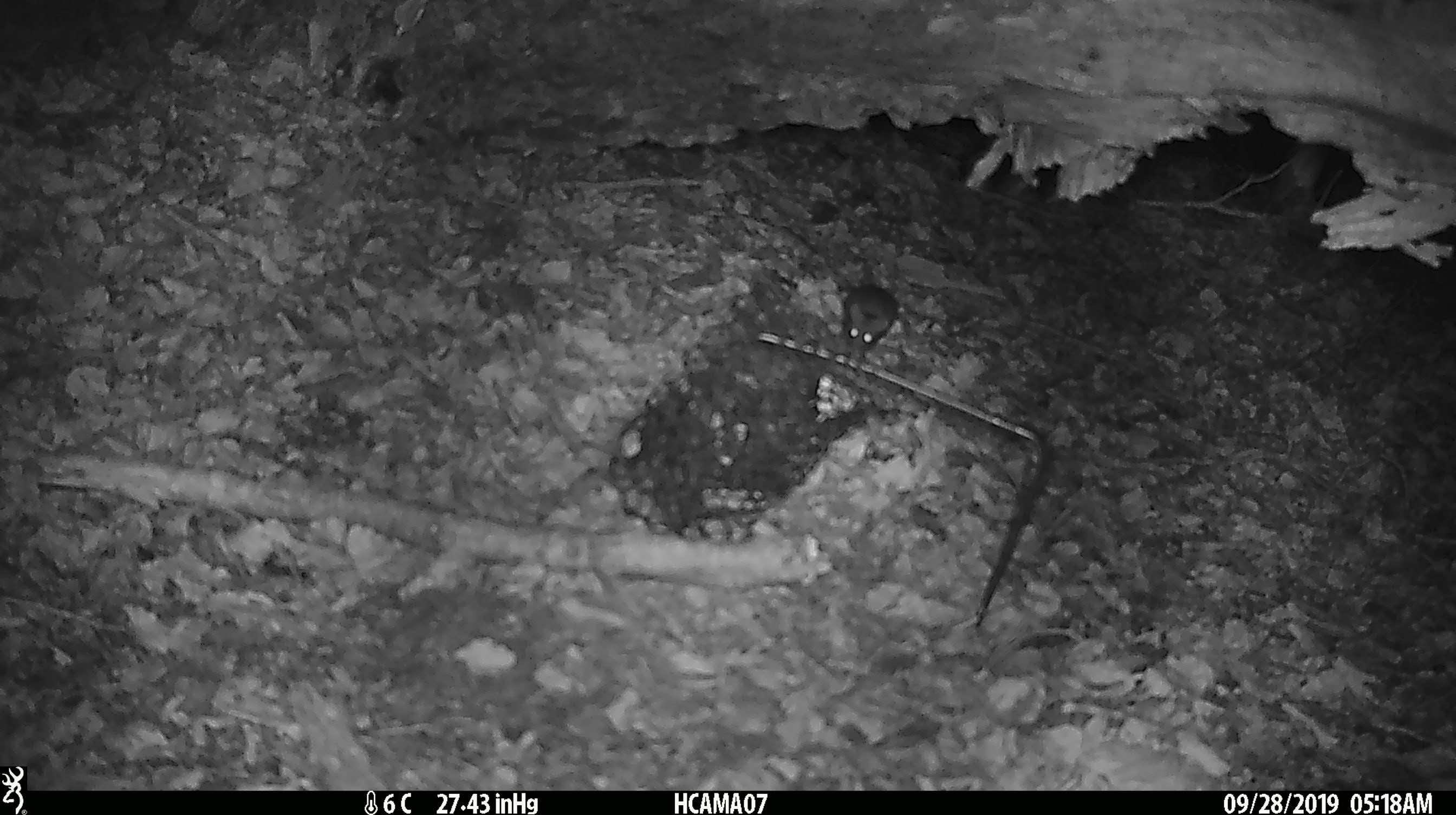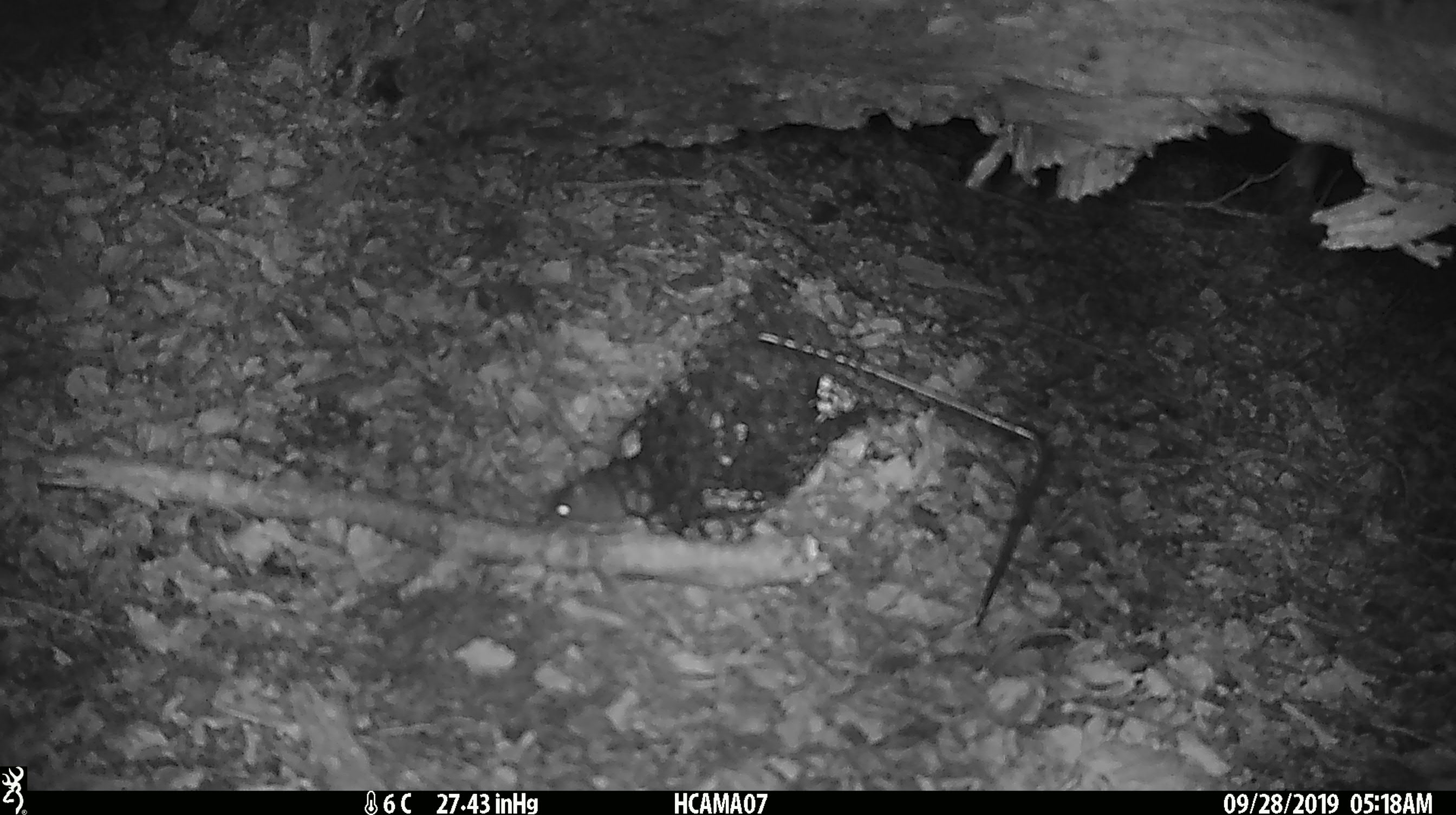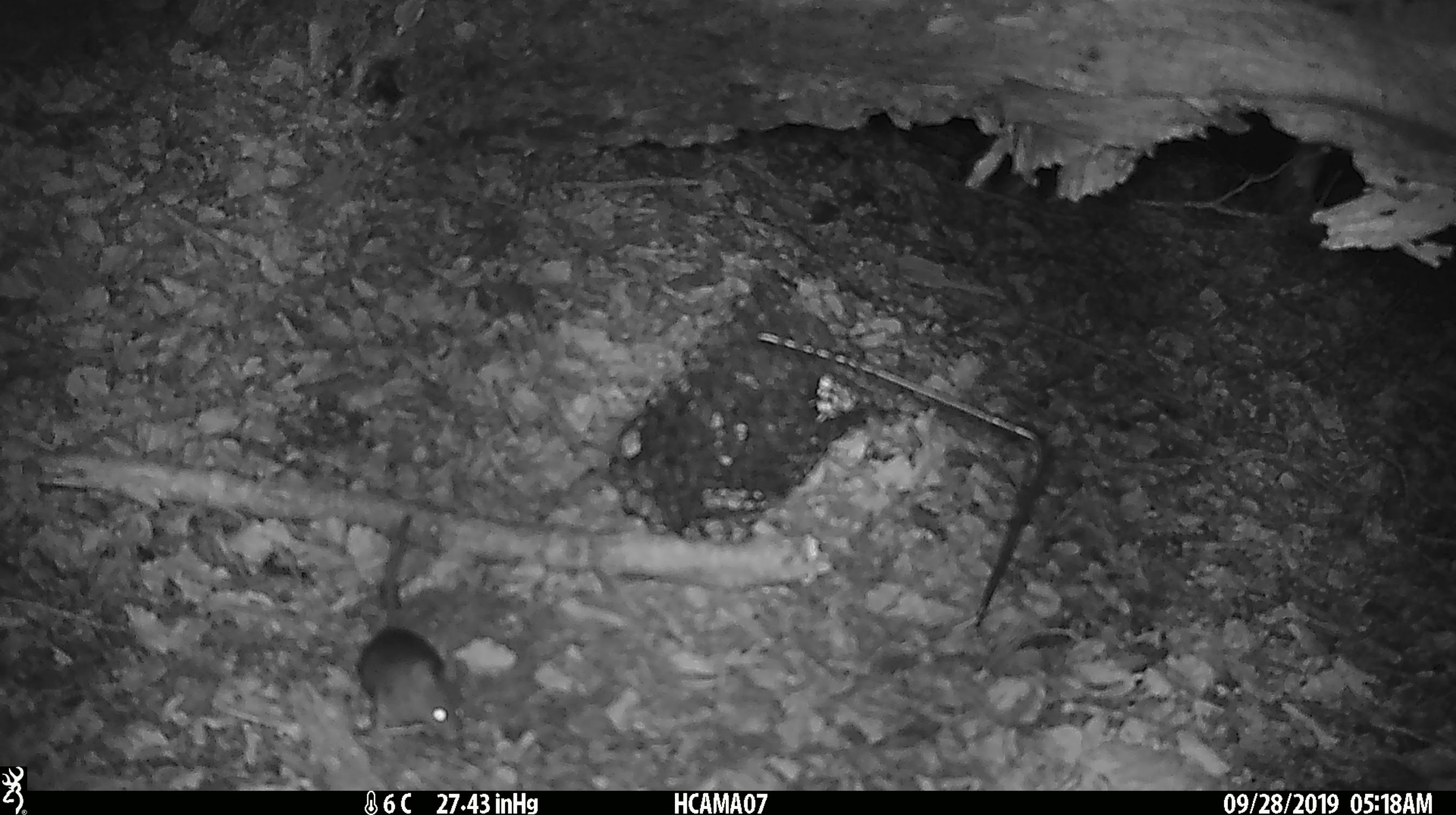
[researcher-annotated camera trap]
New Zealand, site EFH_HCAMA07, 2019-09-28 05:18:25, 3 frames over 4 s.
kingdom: Animalia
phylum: Chordata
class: Mammalia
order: Rodentia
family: Muridae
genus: Mus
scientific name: Mus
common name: mouse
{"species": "mouse (Mus)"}